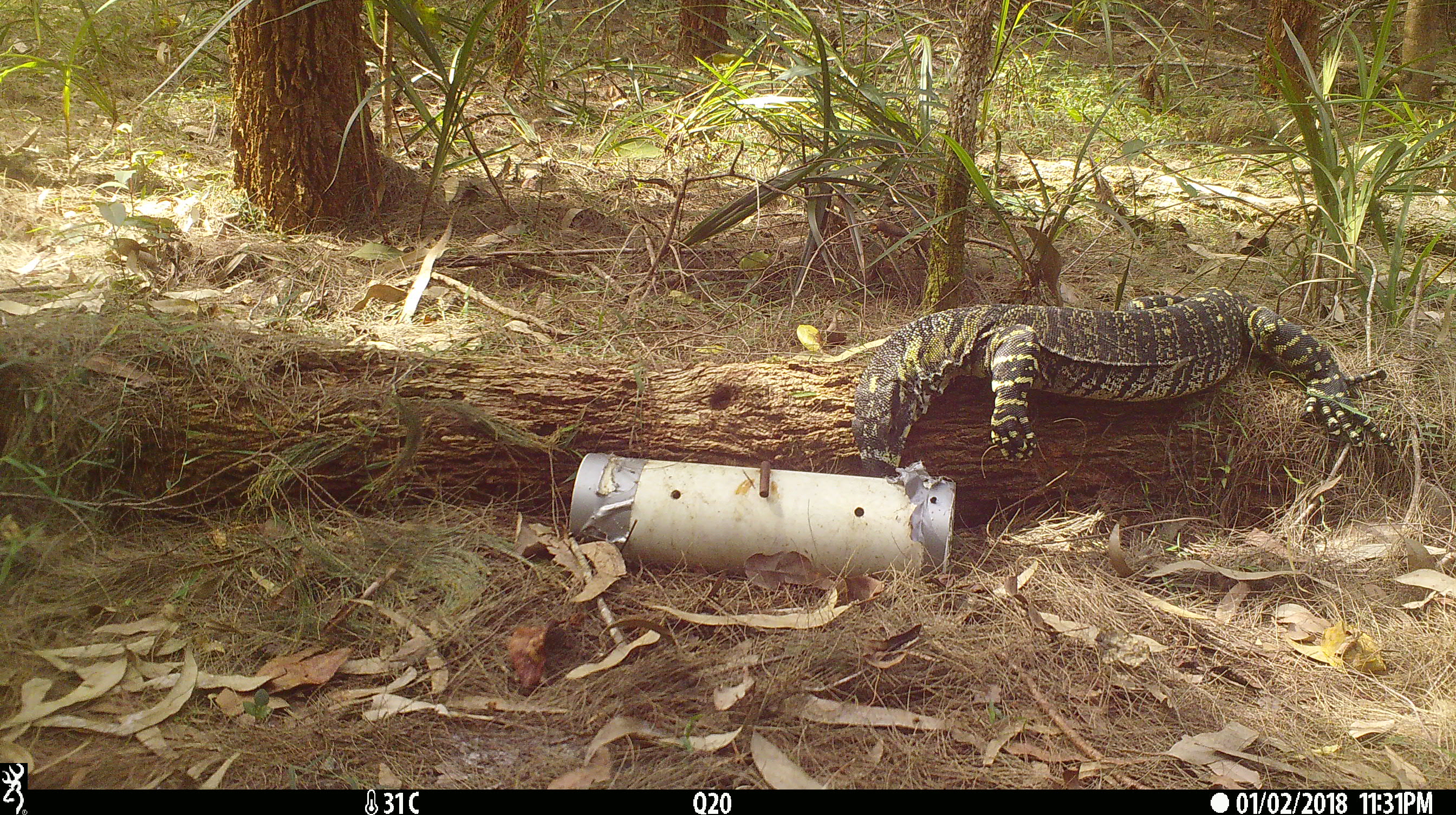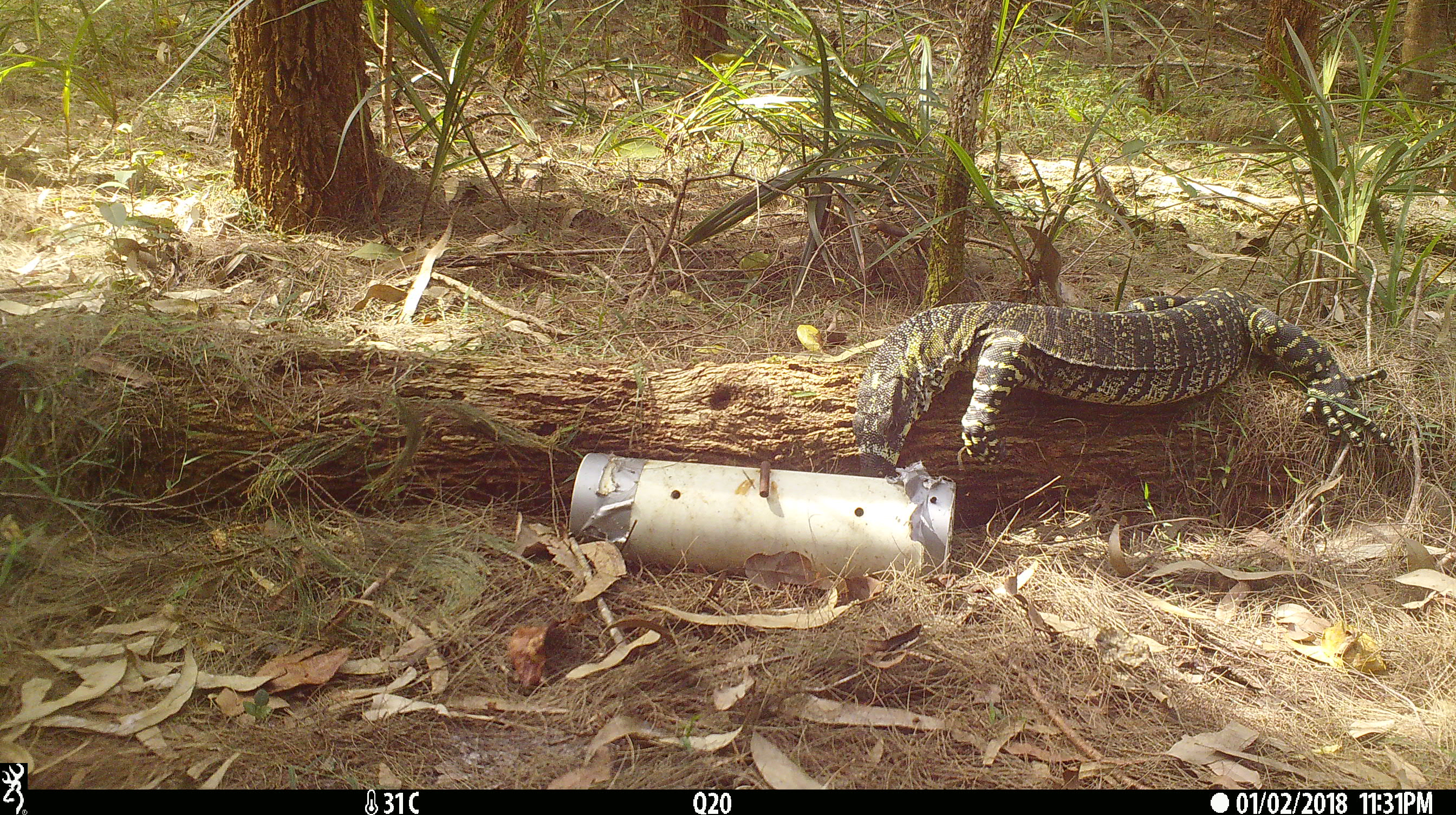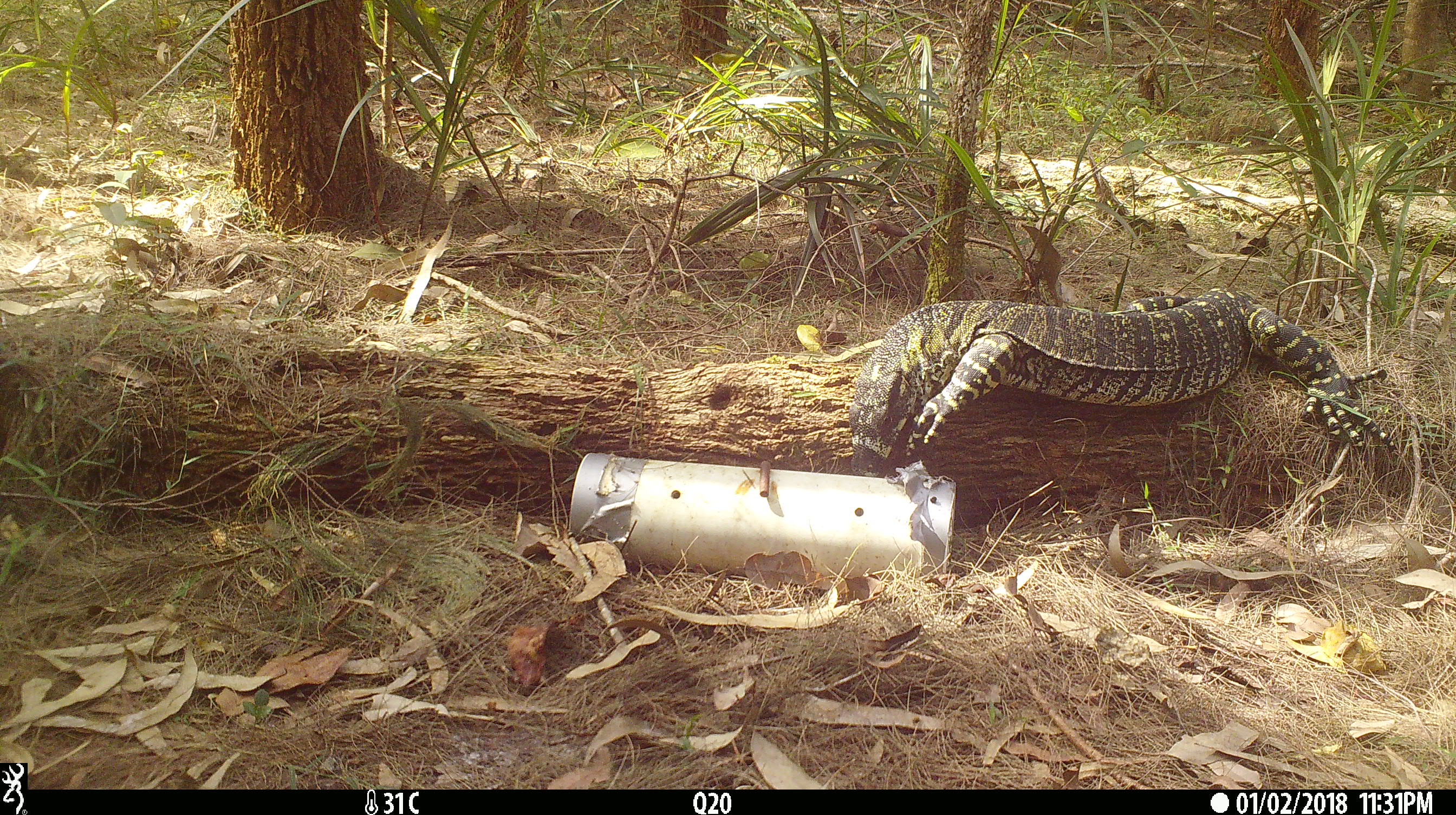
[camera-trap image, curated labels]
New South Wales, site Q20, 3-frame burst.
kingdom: Animalia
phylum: Chordata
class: Reptilia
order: Squamata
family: Varanidae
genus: Varanus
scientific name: Varanus varius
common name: lace monitor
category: goanna